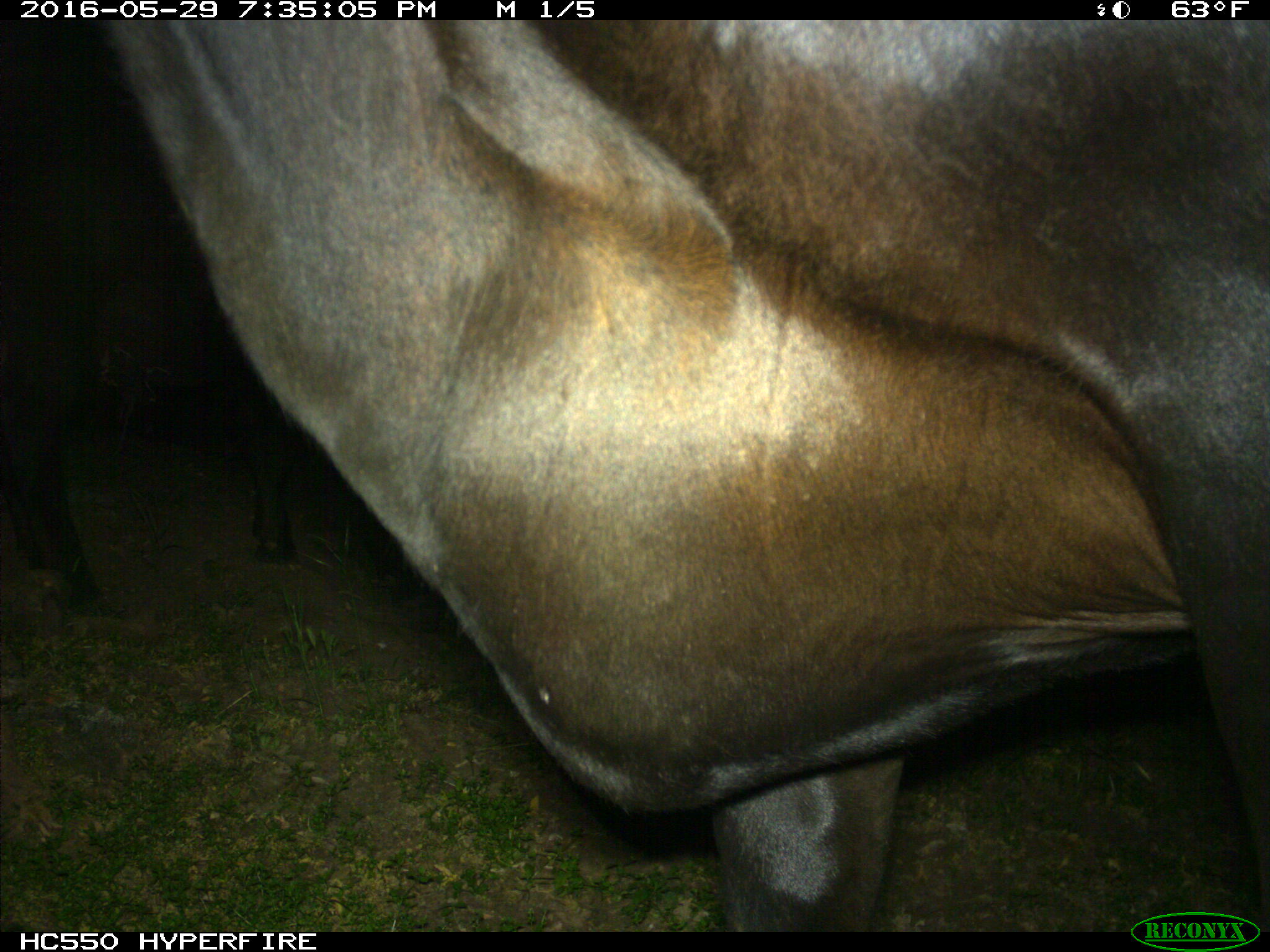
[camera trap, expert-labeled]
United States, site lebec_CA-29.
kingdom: Animalia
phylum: Chordata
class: Mammalia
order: Artiodactyla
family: Bovidae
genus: Bos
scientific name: Bos taurus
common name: domestic cow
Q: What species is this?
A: Bos taurus (domestic cow).